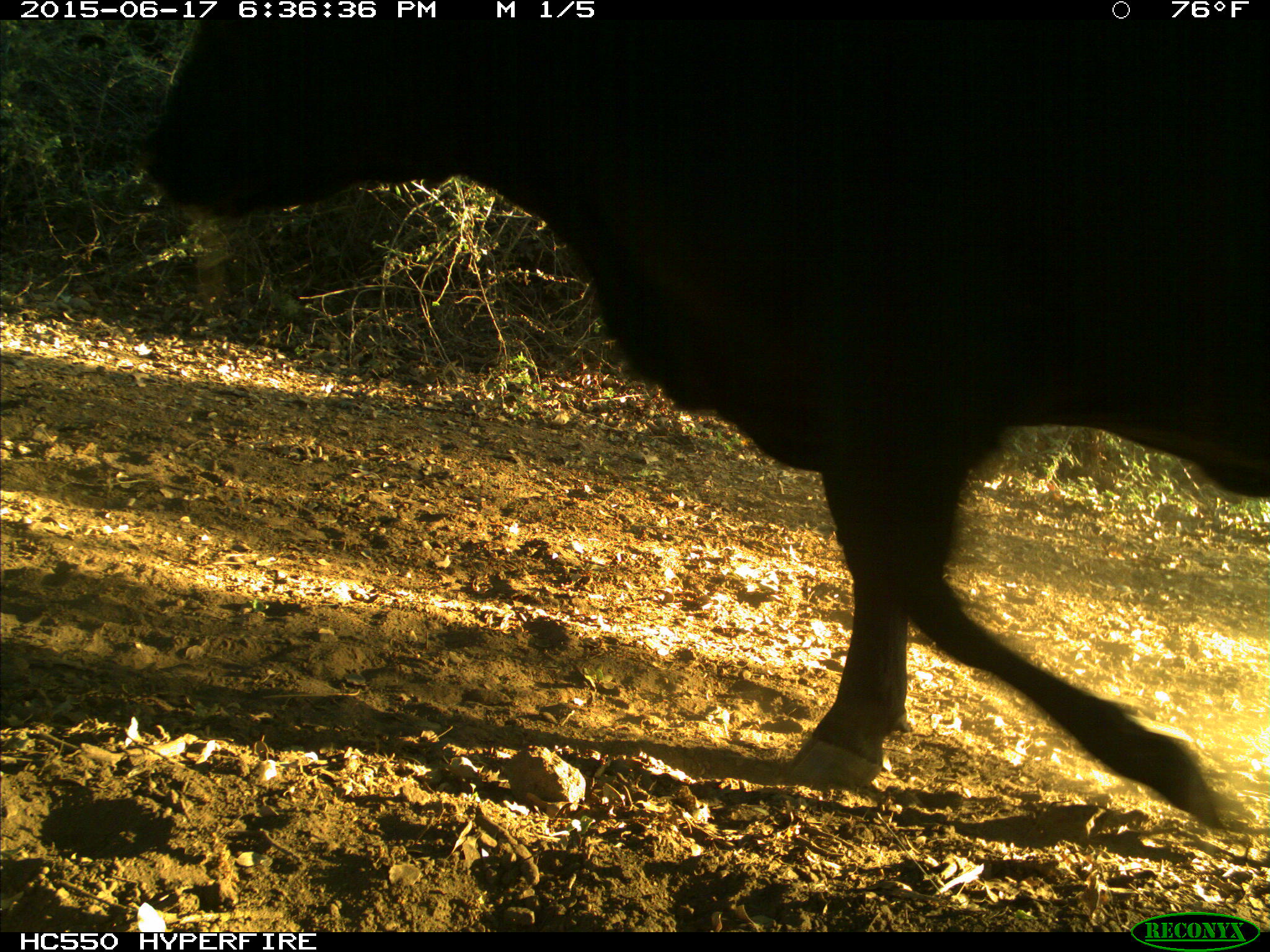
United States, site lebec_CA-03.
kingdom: Animalia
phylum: Chordata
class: Mammalia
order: Artiodactyla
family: Bovidae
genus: Bos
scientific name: Bos taurus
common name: domestic cow